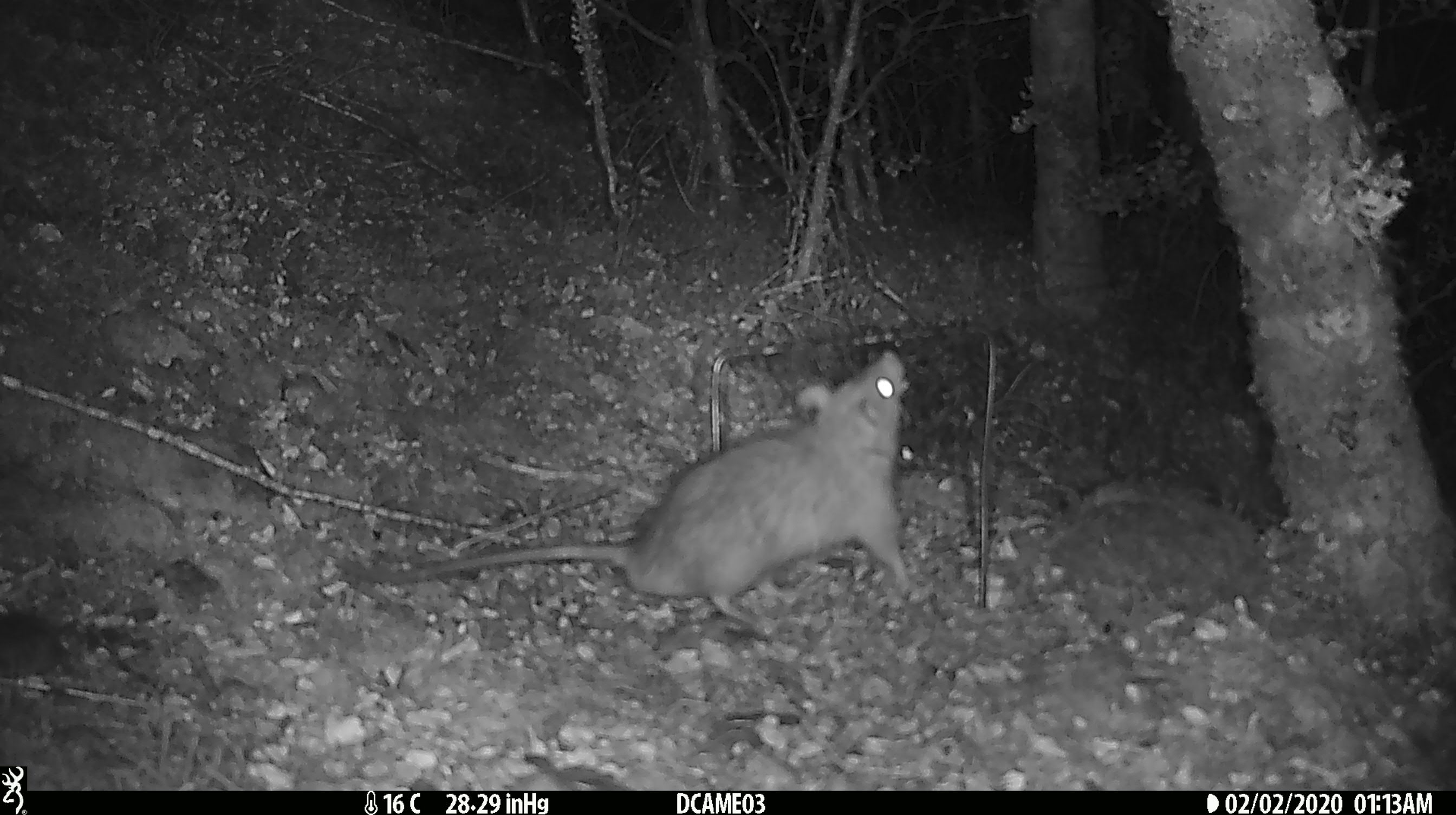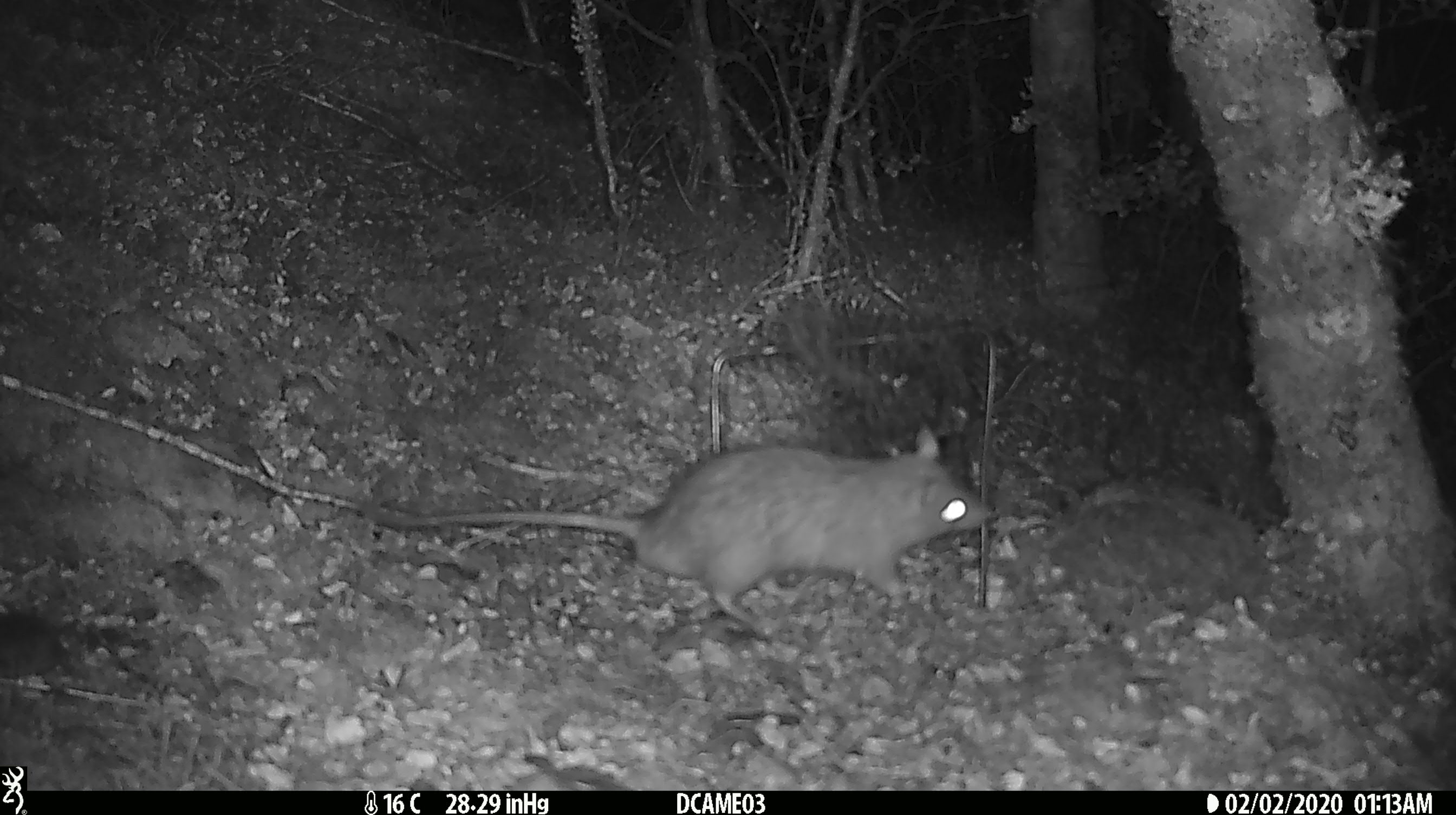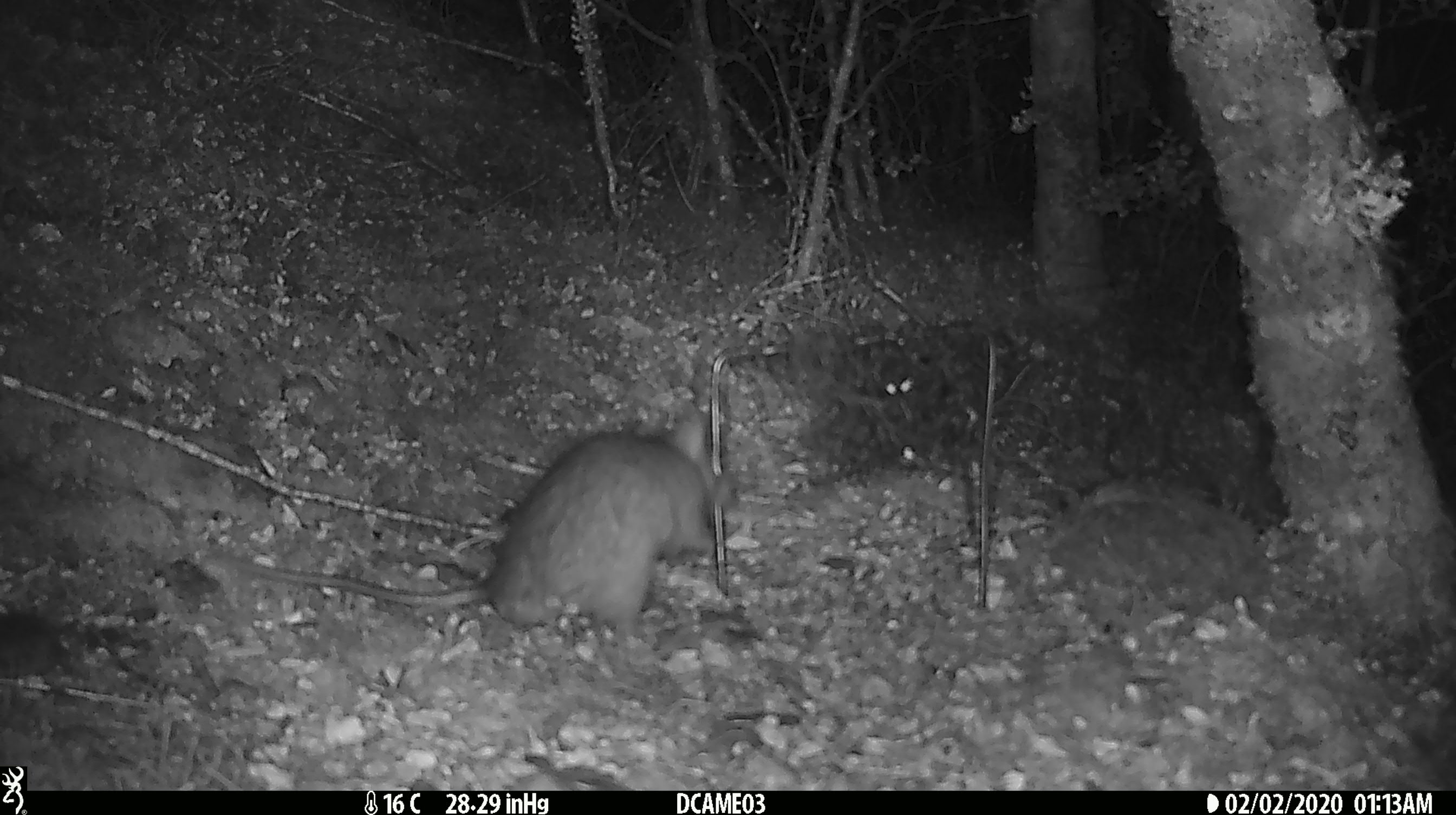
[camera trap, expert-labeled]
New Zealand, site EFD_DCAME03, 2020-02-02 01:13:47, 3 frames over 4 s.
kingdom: Animalia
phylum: Chordata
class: Mammalia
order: Rodentia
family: Muridae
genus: Rattus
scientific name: Rattus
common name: rat